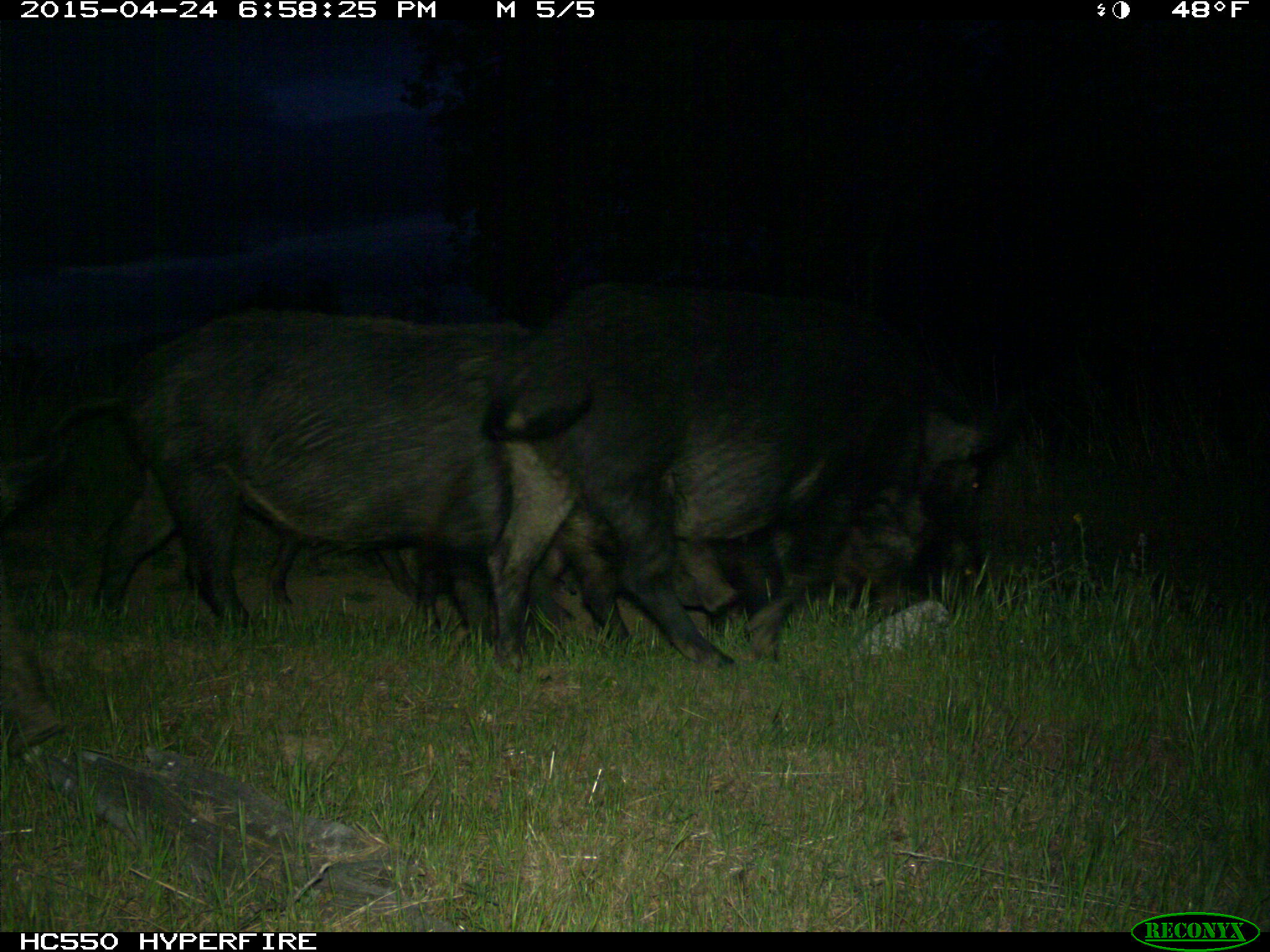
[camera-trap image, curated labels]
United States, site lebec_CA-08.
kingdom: Animalia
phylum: Chordata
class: Mammalia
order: Artiodactyla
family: Suidae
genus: Sus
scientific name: Sus scrofa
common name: wild boar